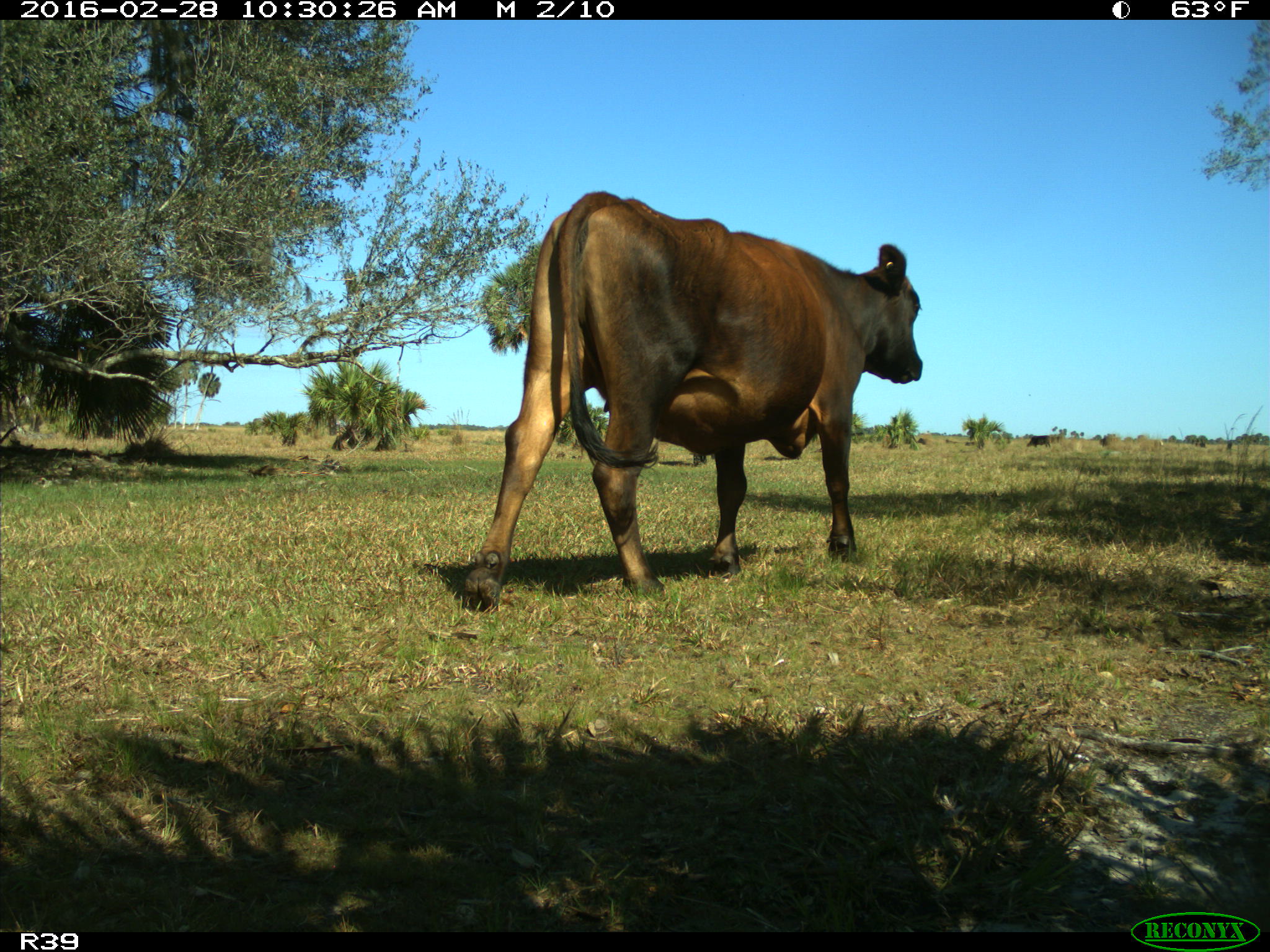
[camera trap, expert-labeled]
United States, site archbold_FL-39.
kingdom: Animalia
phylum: Chordata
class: Mammalia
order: Artiodactyla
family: Bovidae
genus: Bos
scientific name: Bos taurus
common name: domestic cow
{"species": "Bos taurus (domestic cow)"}